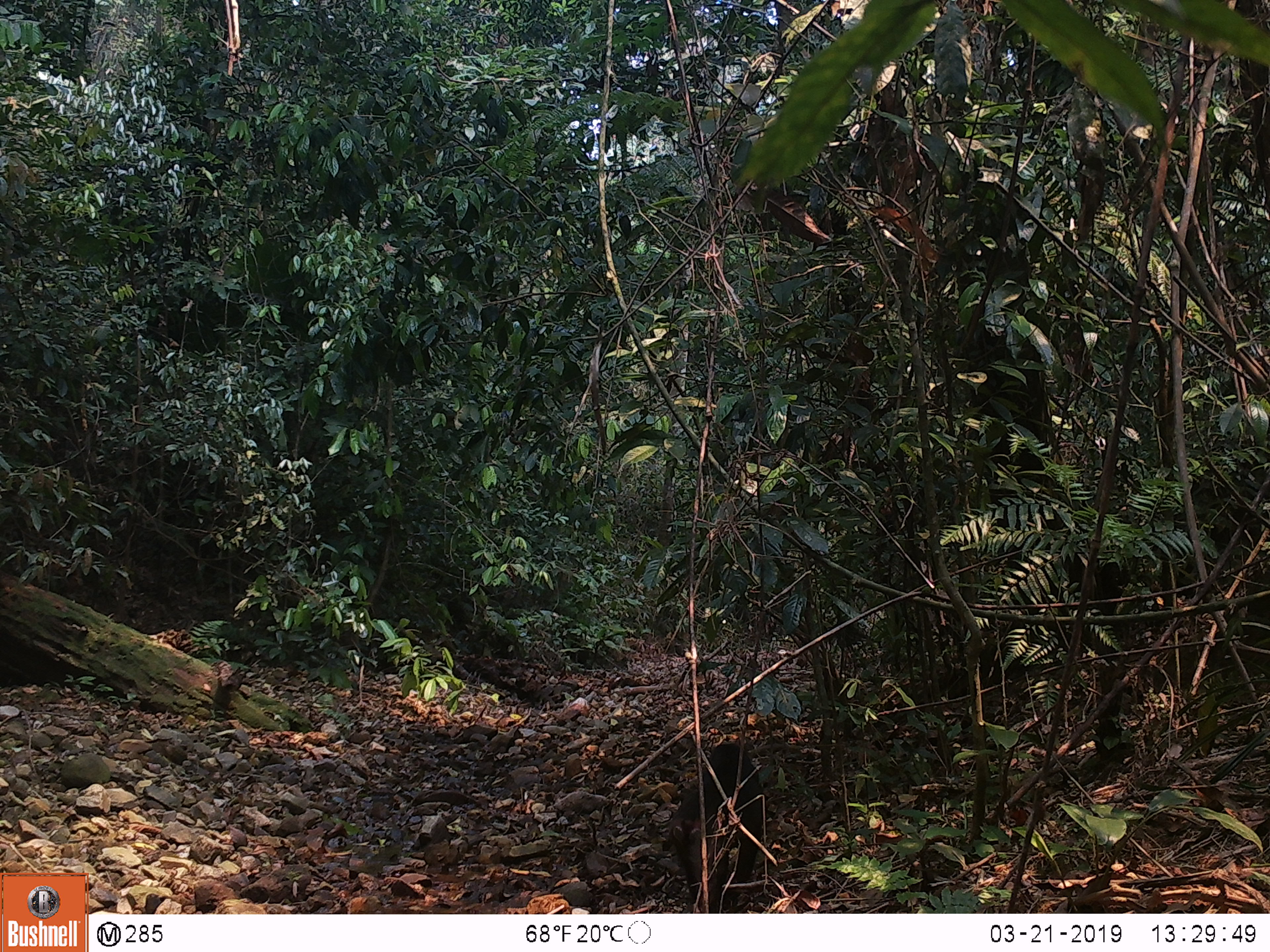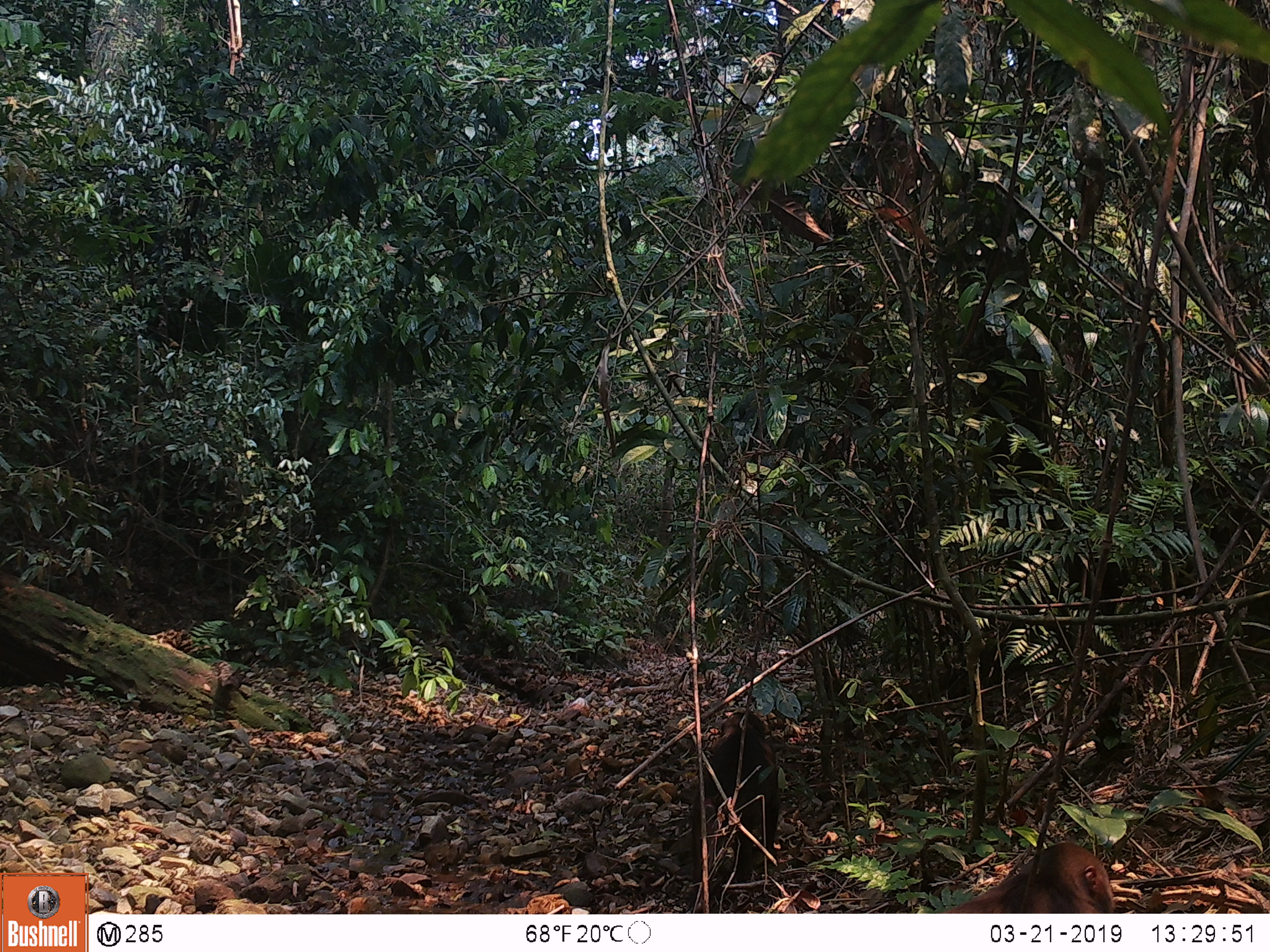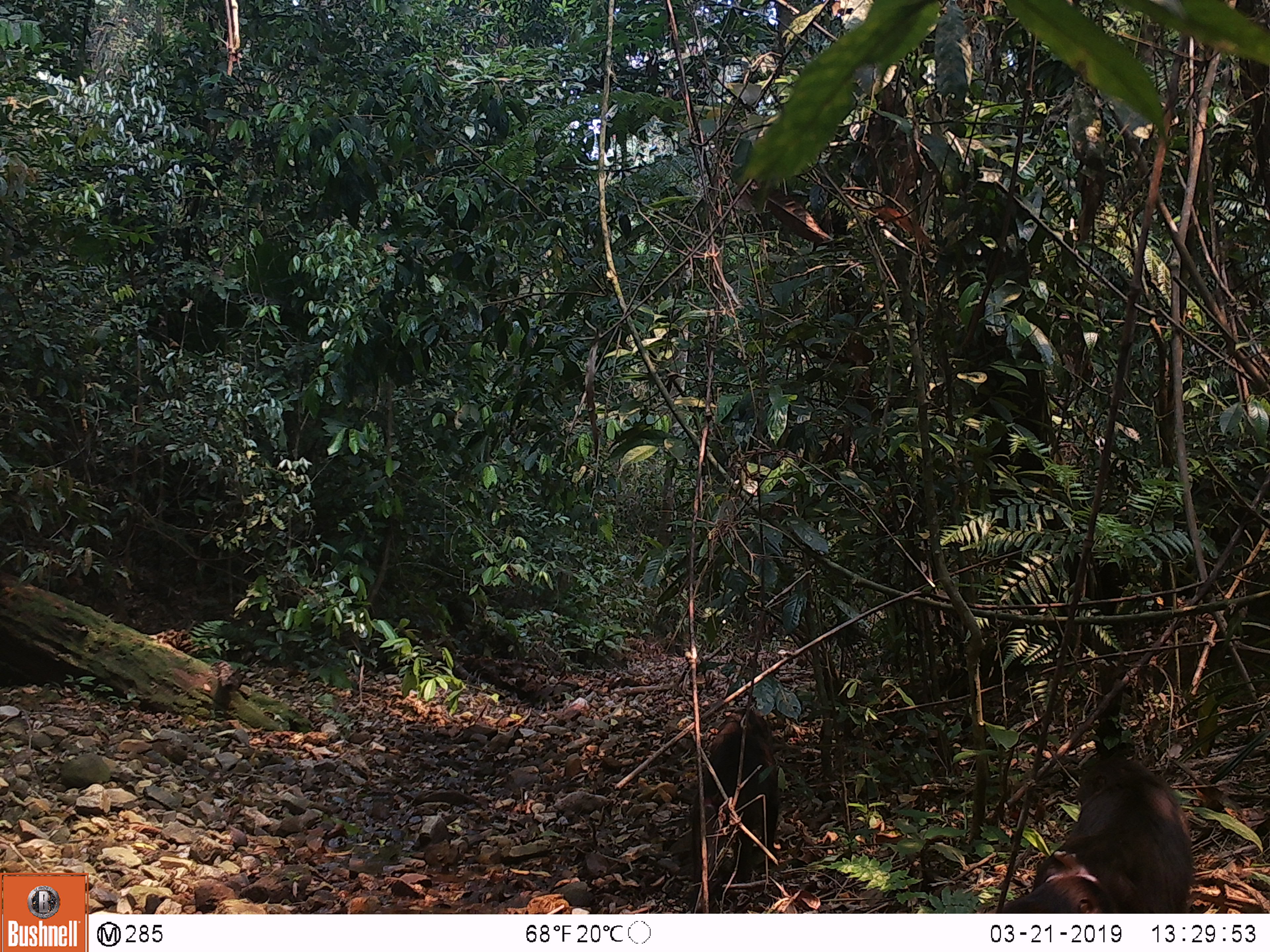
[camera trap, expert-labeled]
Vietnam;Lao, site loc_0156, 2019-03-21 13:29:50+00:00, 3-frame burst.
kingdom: Animalia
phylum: Chordata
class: Mammalia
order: Primates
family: Cercopithecidae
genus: Macaca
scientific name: Macaca arctoides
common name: stump-tailed macaque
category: stump tailed macaque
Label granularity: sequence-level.